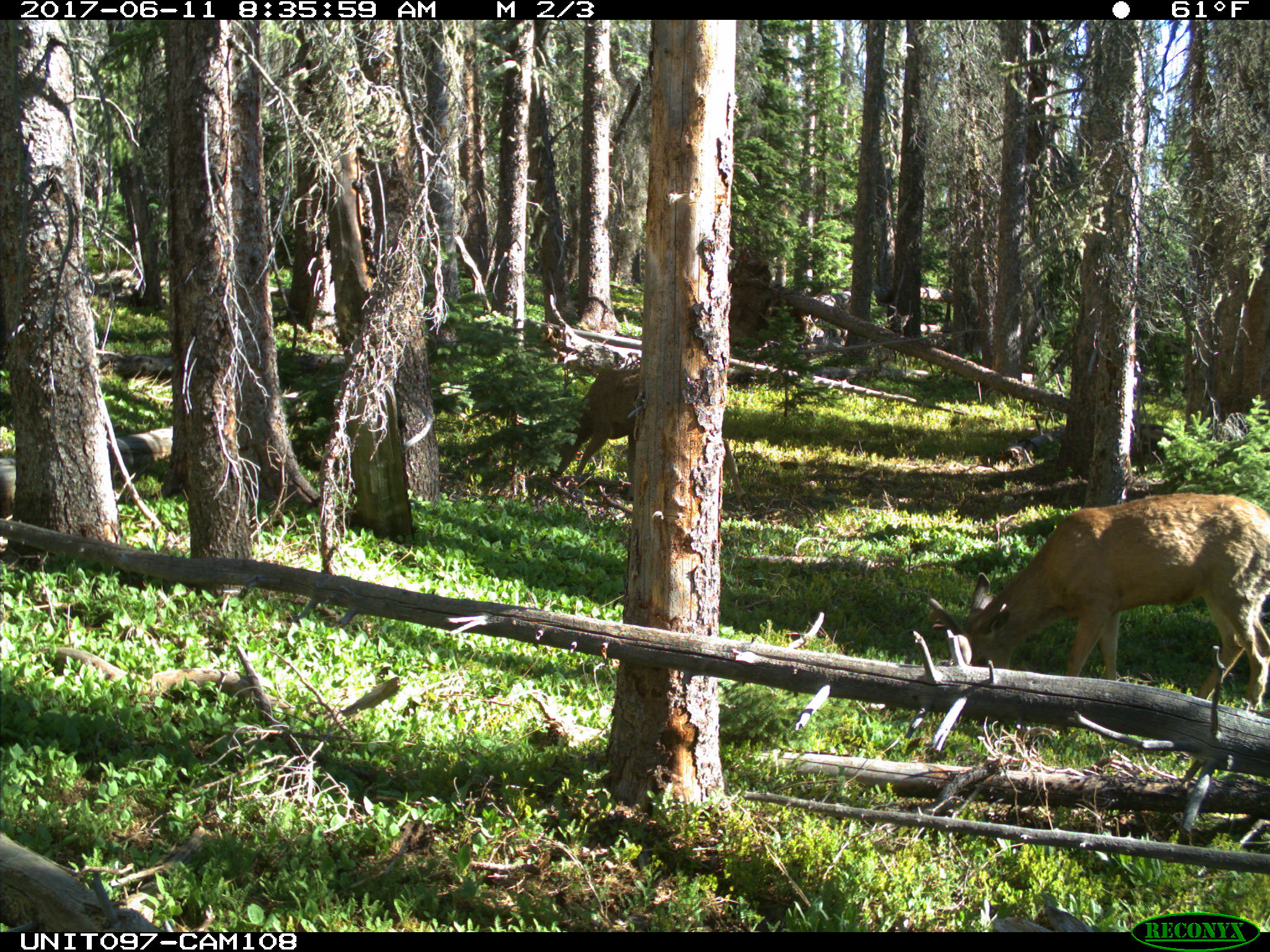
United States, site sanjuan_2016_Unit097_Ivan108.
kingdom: Animalia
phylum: Chordata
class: Mammalia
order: Artiodactyla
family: Cervidae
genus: Odocoileus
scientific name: Odocoileus hemionus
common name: mule deer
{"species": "Odocoileus hemionus (mule deer)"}